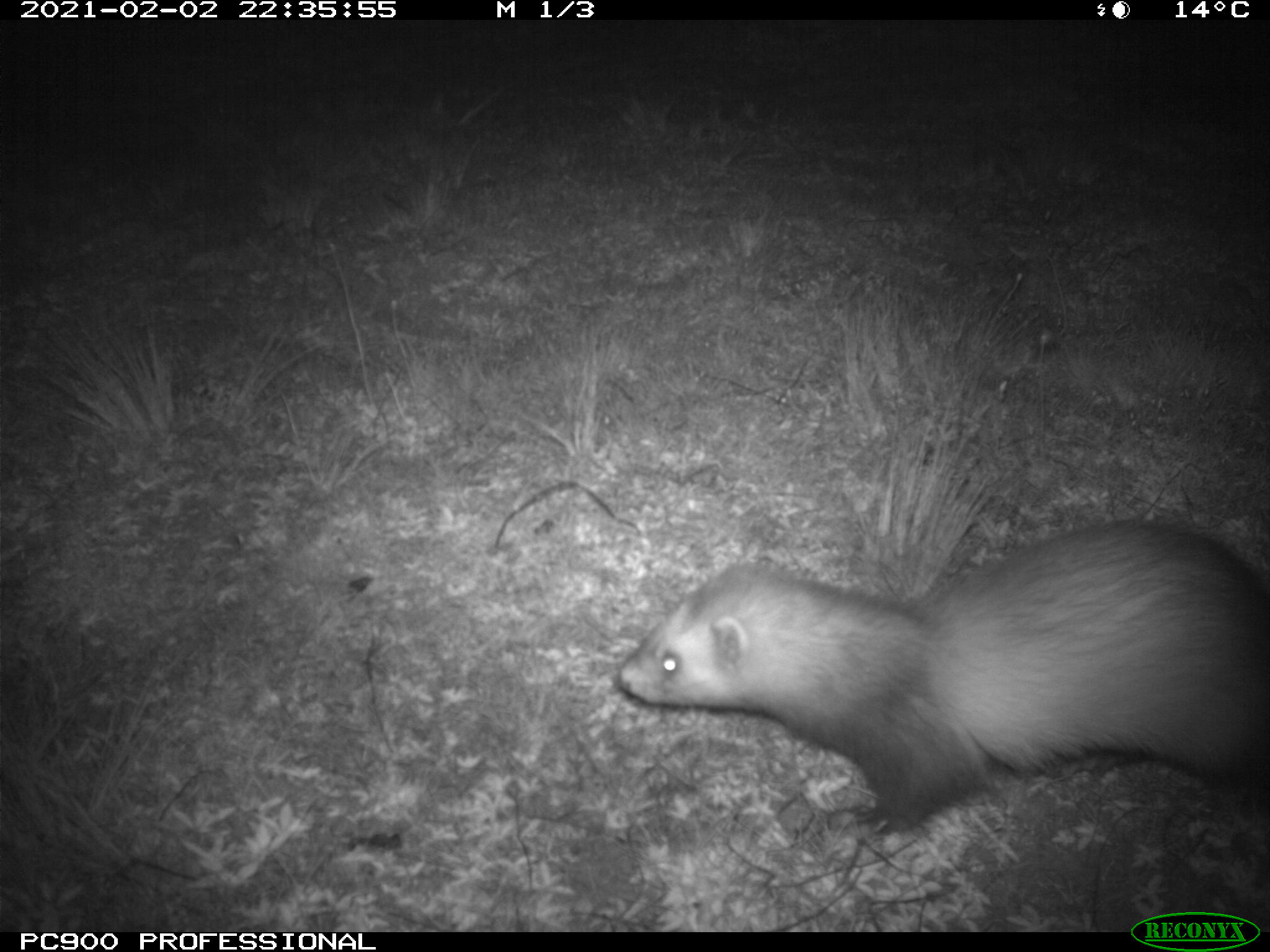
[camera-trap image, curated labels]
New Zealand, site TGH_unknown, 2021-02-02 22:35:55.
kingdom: Animalia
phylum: Chordata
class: Mammalia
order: Carnivora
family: Mustelidae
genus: Mustela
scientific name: Mustela furo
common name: ferret